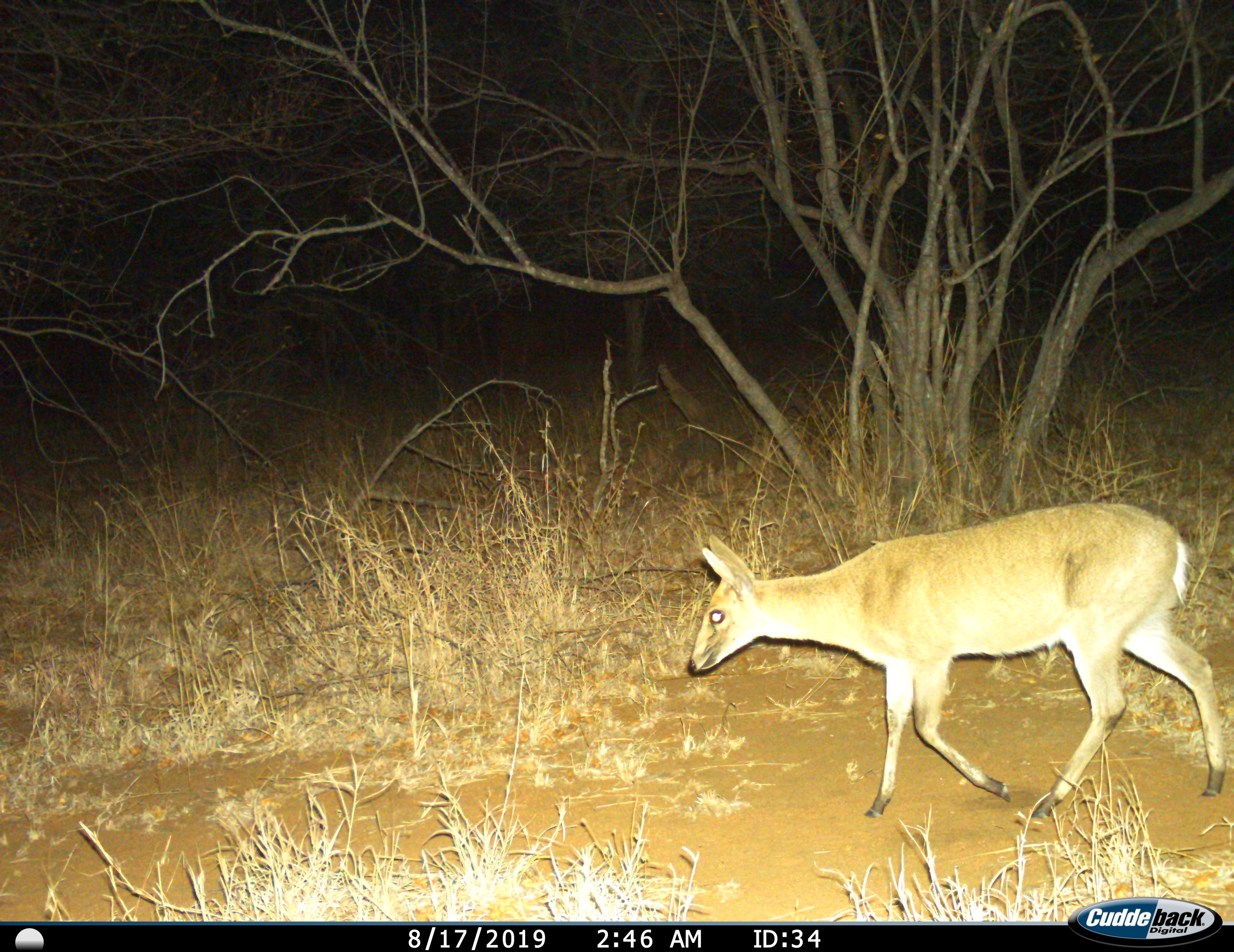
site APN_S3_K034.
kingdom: Animalia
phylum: Chordata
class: Mammalia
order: Artiodactyla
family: Bovidae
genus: Sylvicapra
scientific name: Sylvicapra grimmia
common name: common duiker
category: duikercommongrey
Duikercommongrey (common duiker) (Sylvicapra grimmia), count 1. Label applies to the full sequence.